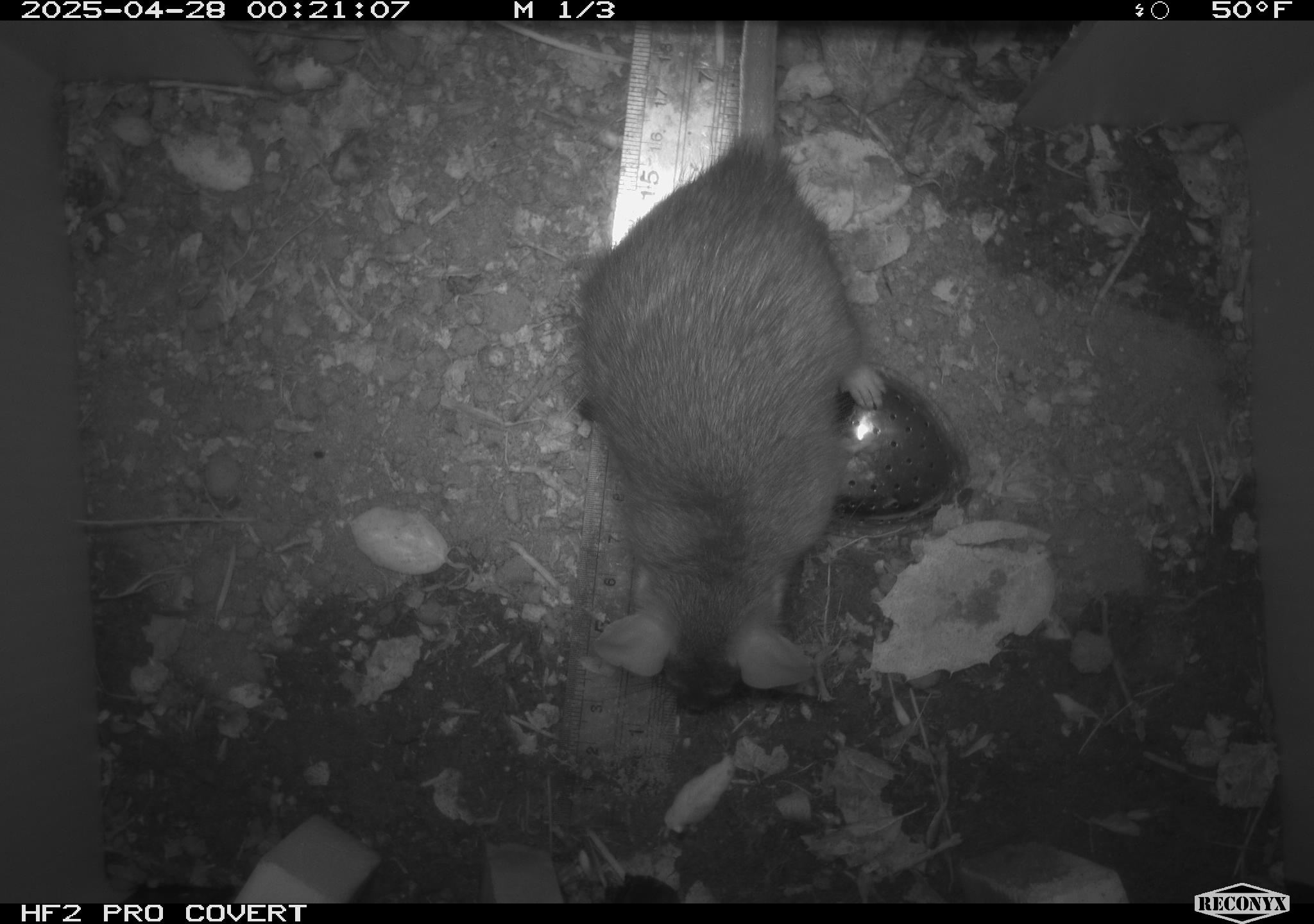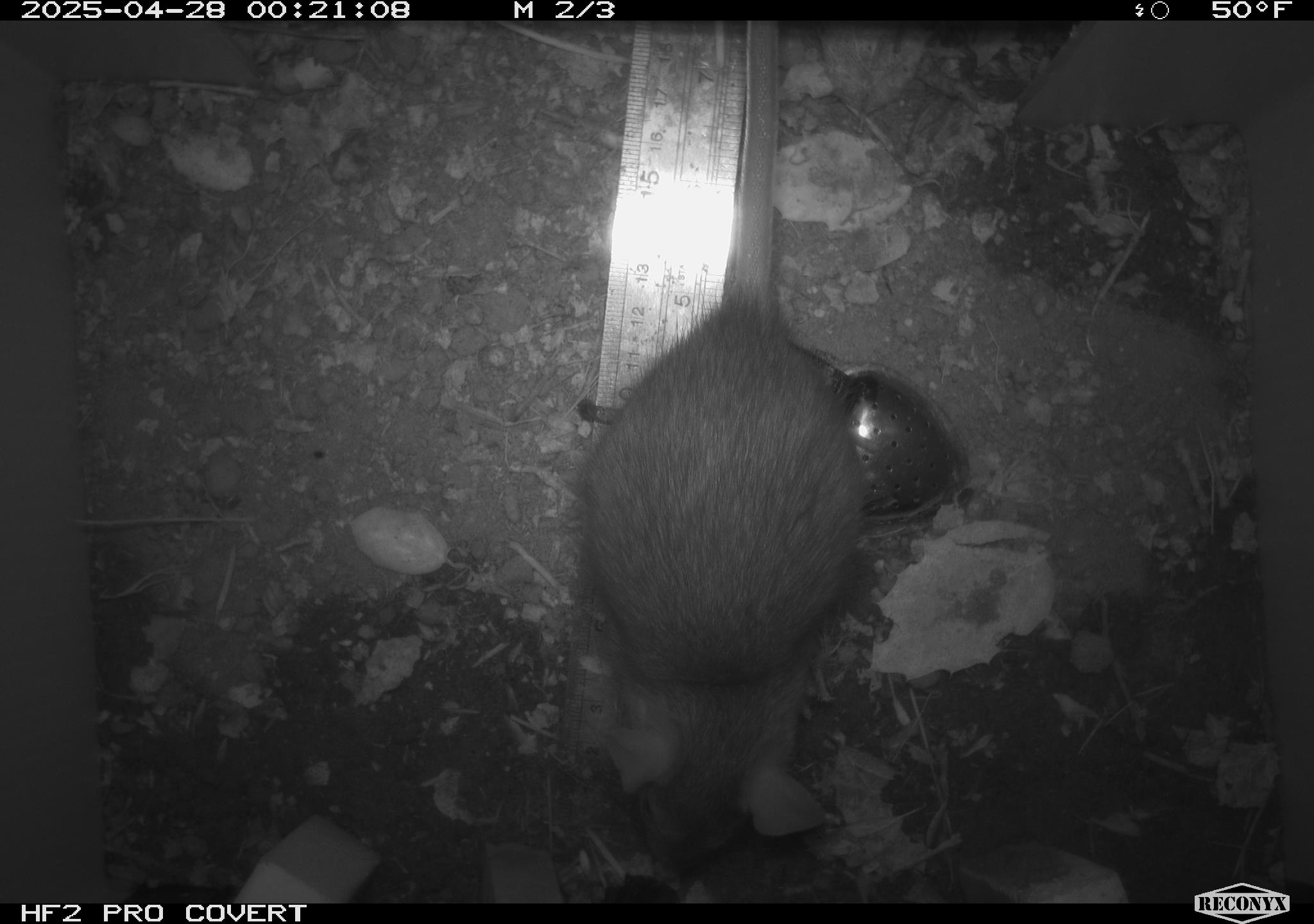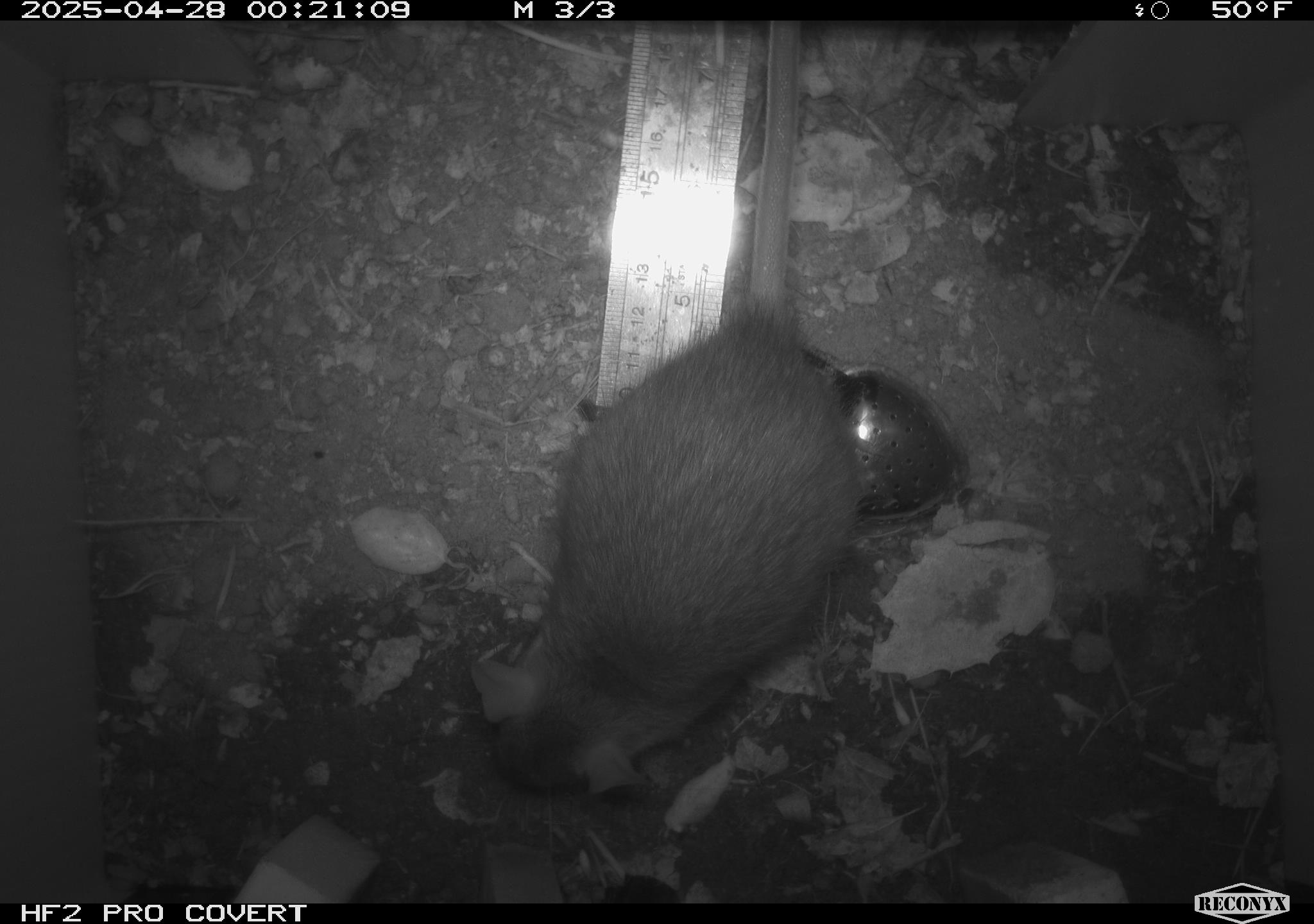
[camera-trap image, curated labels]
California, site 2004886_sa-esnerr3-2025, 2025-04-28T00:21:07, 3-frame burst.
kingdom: Animalia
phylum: Chordata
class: Mammalia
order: Rodentia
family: Muridae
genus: Rattus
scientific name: Rattus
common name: rat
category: rattus species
Rattus species (rat) (Rattus).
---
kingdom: Animalia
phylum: Chordata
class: Mammalia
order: Rodentia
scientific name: Rodentia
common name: rodent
Rodent (Rodentia).